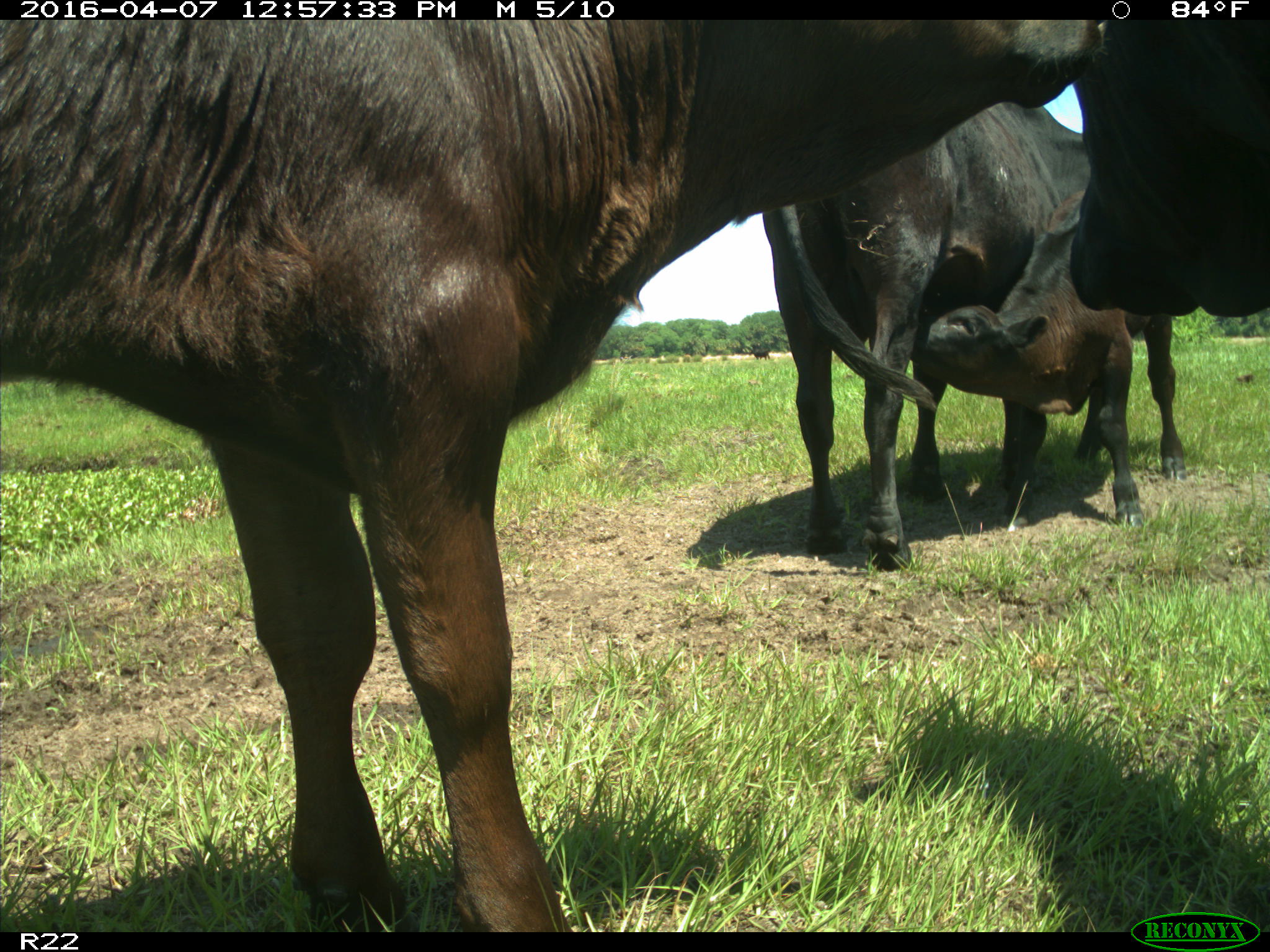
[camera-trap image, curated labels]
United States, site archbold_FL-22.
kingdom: Animalia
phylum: Chordata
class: Mammalia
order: Artiodactyla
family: Bovidae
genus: Bos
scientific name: Bos taurus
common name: domestic cow